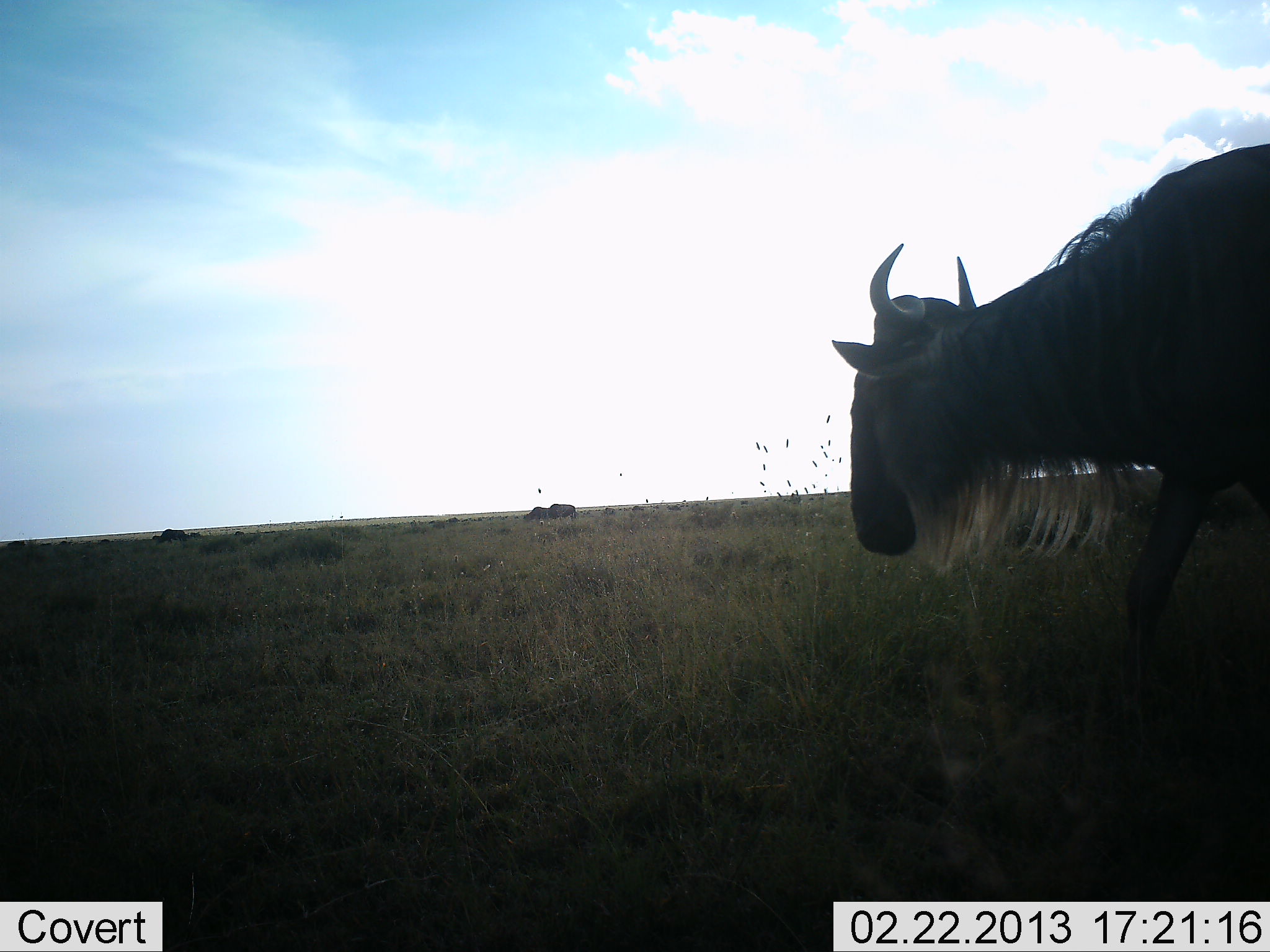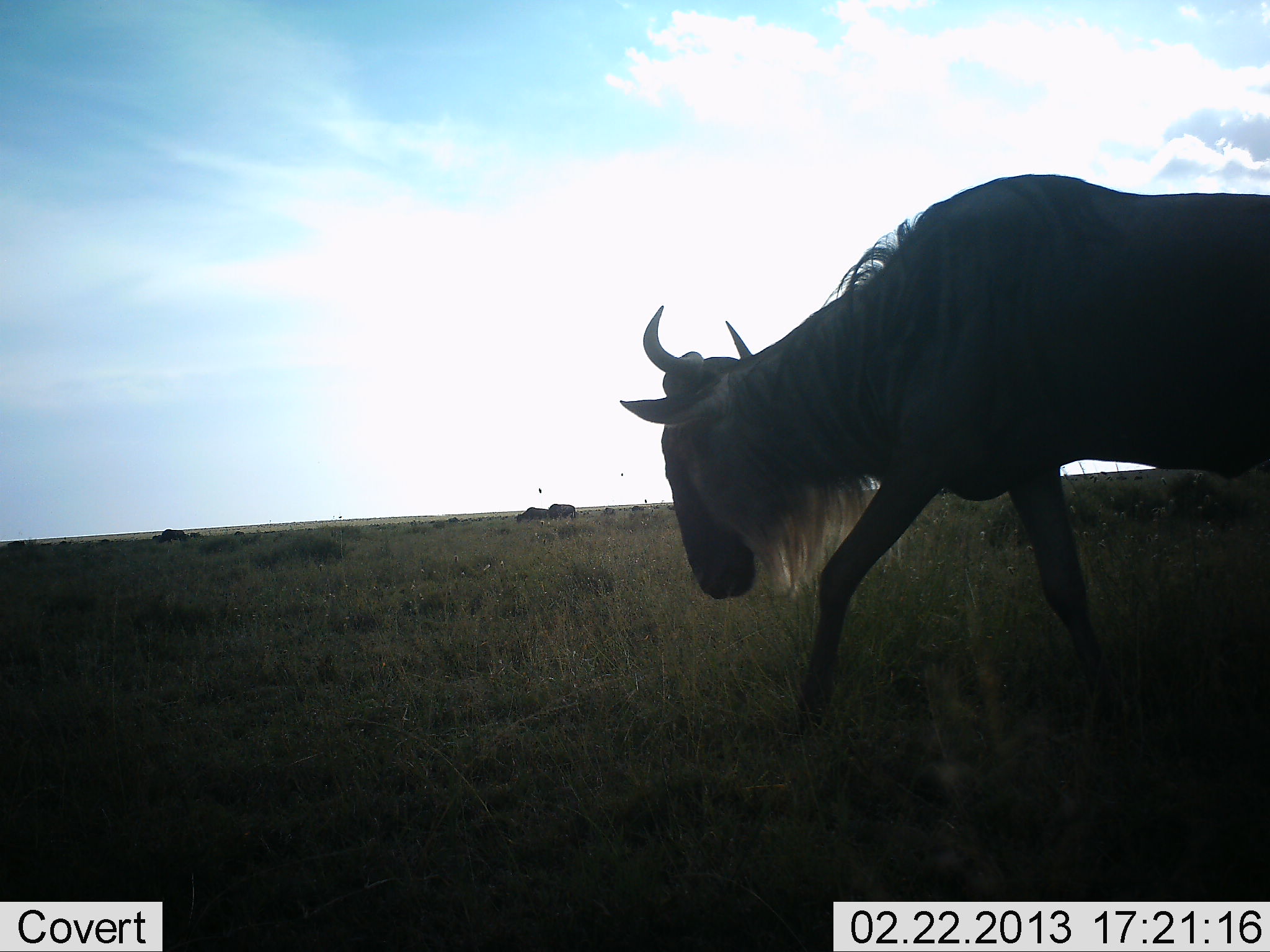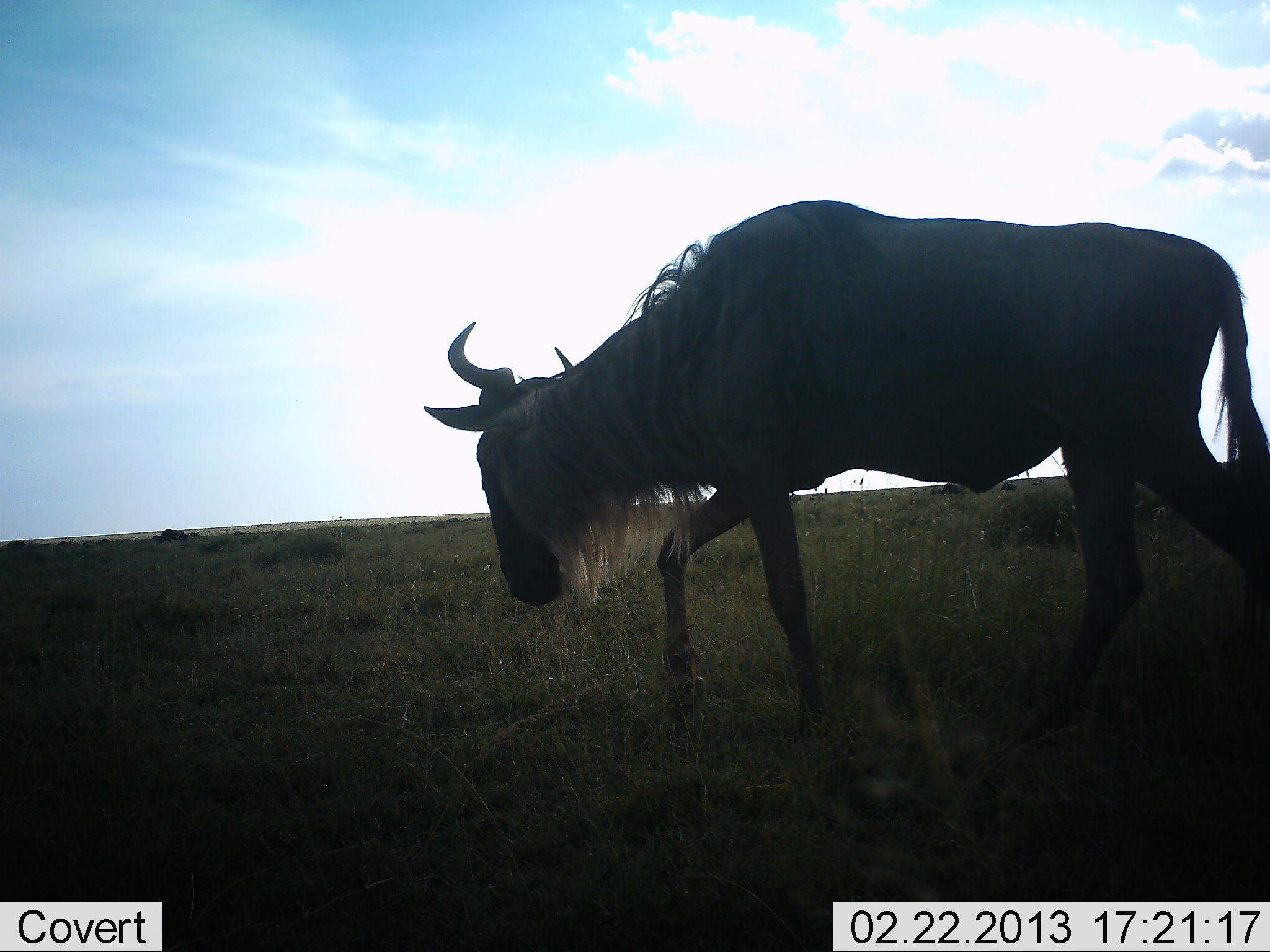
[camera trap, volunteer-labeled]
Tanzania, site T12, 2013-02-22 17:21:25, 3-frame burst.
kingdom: Animalia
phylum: Chordata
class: Mammalia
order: Artiodactyla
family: Bovidae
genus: Connochaetes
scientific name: Connochaetes taurinus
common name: blue wildebeest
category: wildebeest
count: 1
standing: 32%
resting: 7%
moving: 89%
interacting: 0%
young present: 0%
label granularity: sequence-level